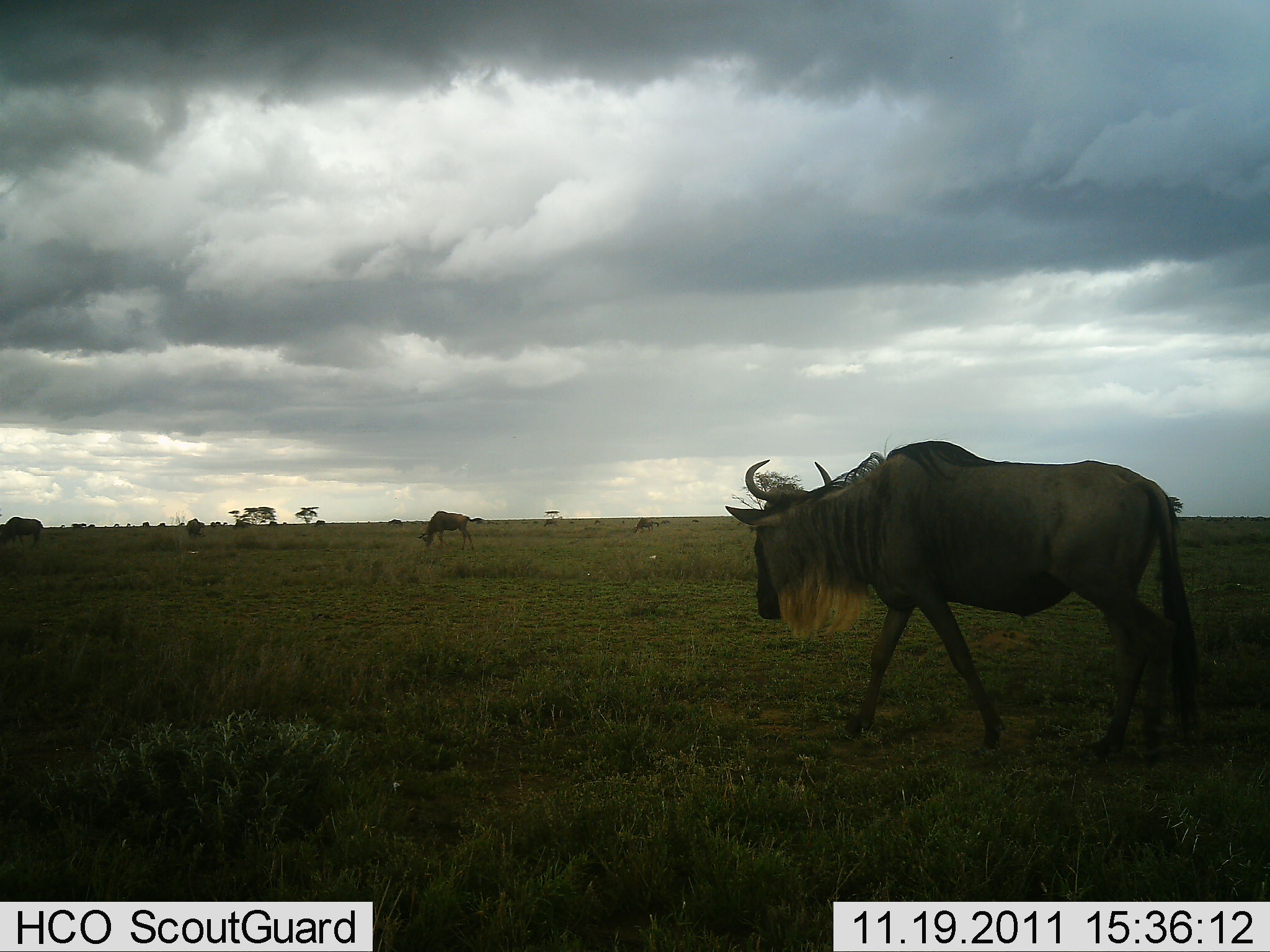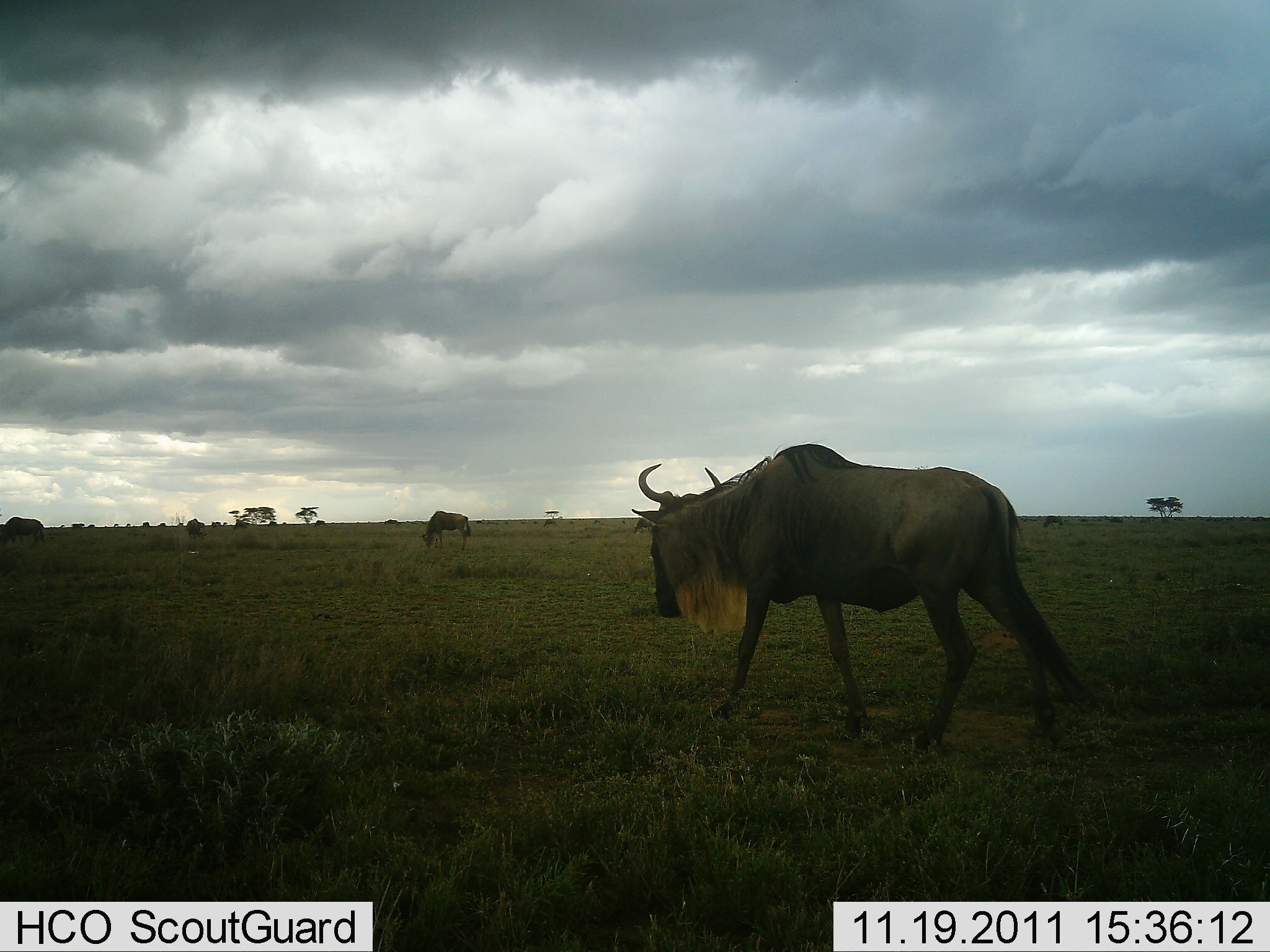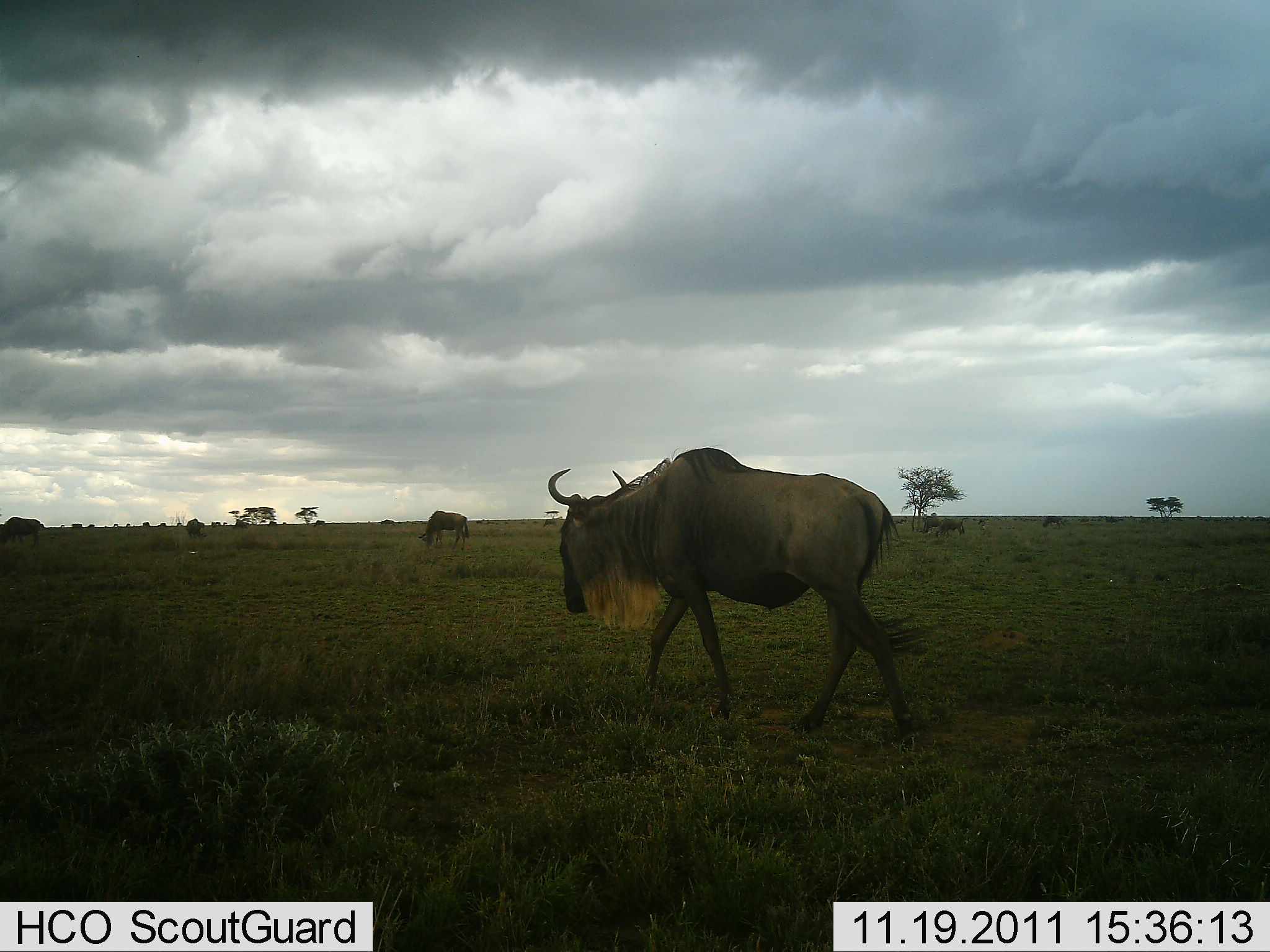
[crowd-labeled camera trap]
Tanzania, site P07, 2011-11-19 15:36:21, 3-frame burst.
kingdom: Animalia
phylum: Chordata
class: Mammalia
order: Artiodactyla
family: Bovidae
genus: Connochaetes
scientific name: Connochaetes taurinus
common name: blue wildebeest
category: wildebeest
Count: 3.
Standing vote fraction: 46%.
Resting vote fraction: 8%.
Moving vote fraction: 85%.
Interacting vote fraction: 0%.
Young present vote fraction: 0%.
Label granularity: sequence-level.